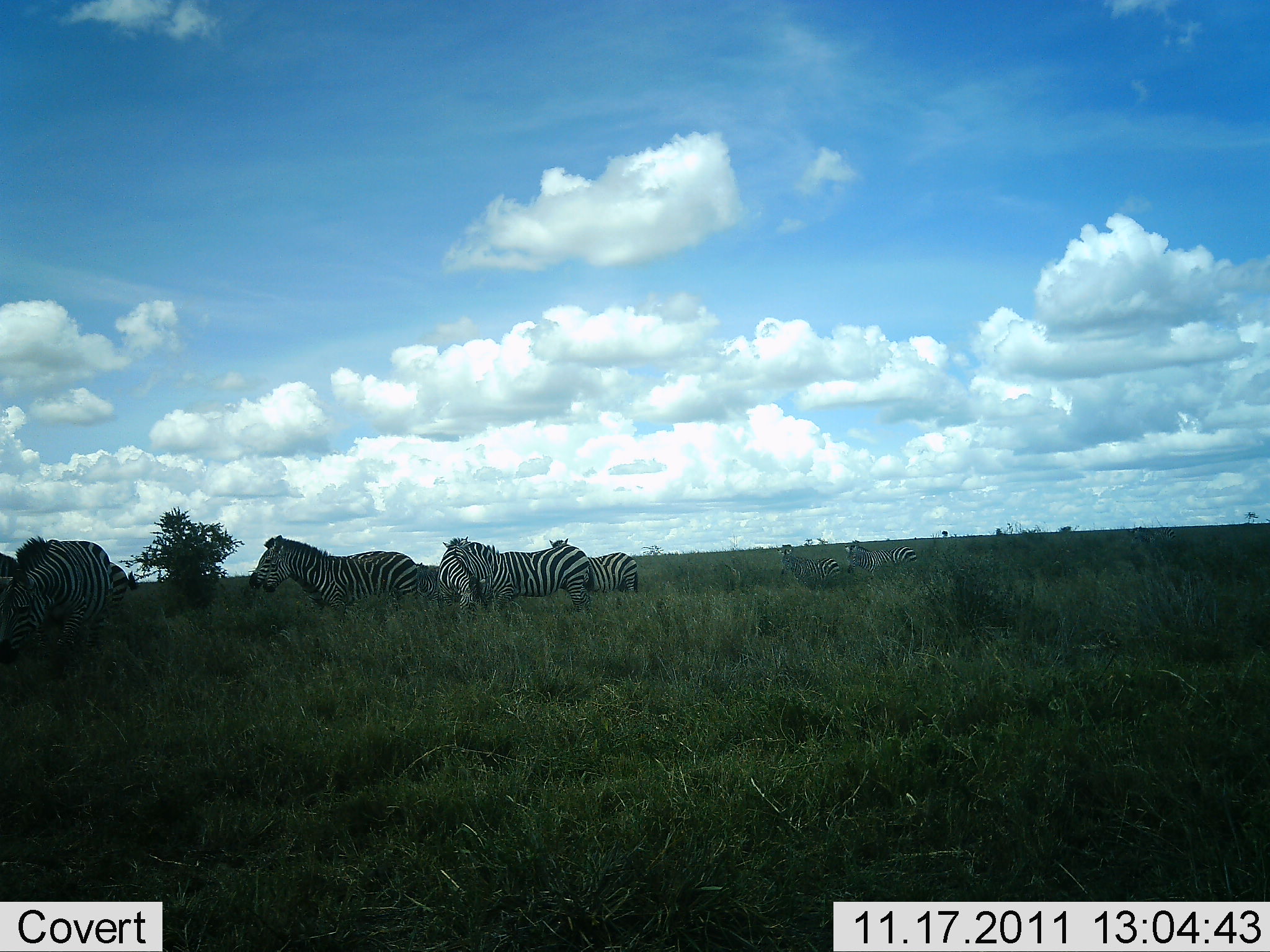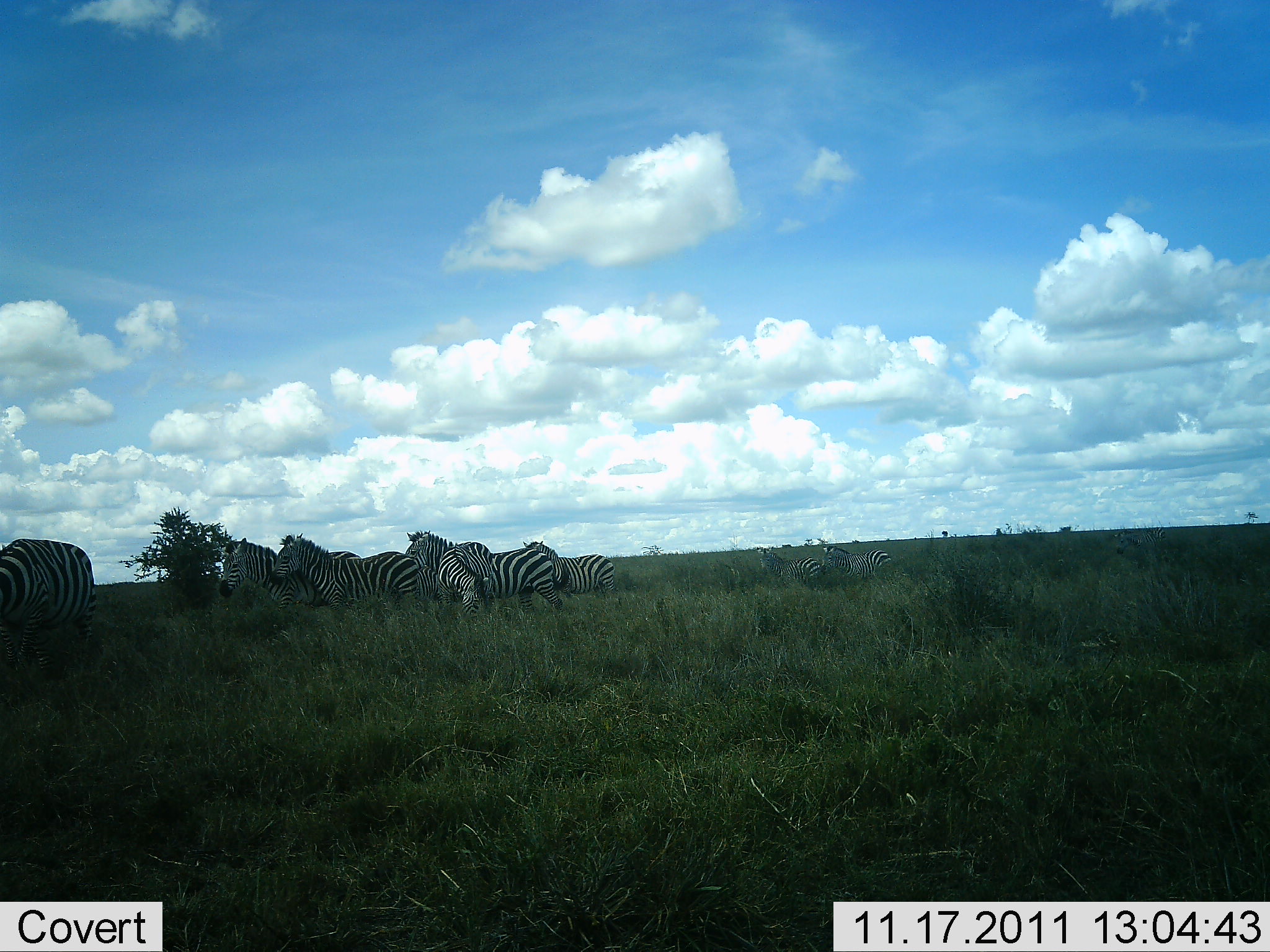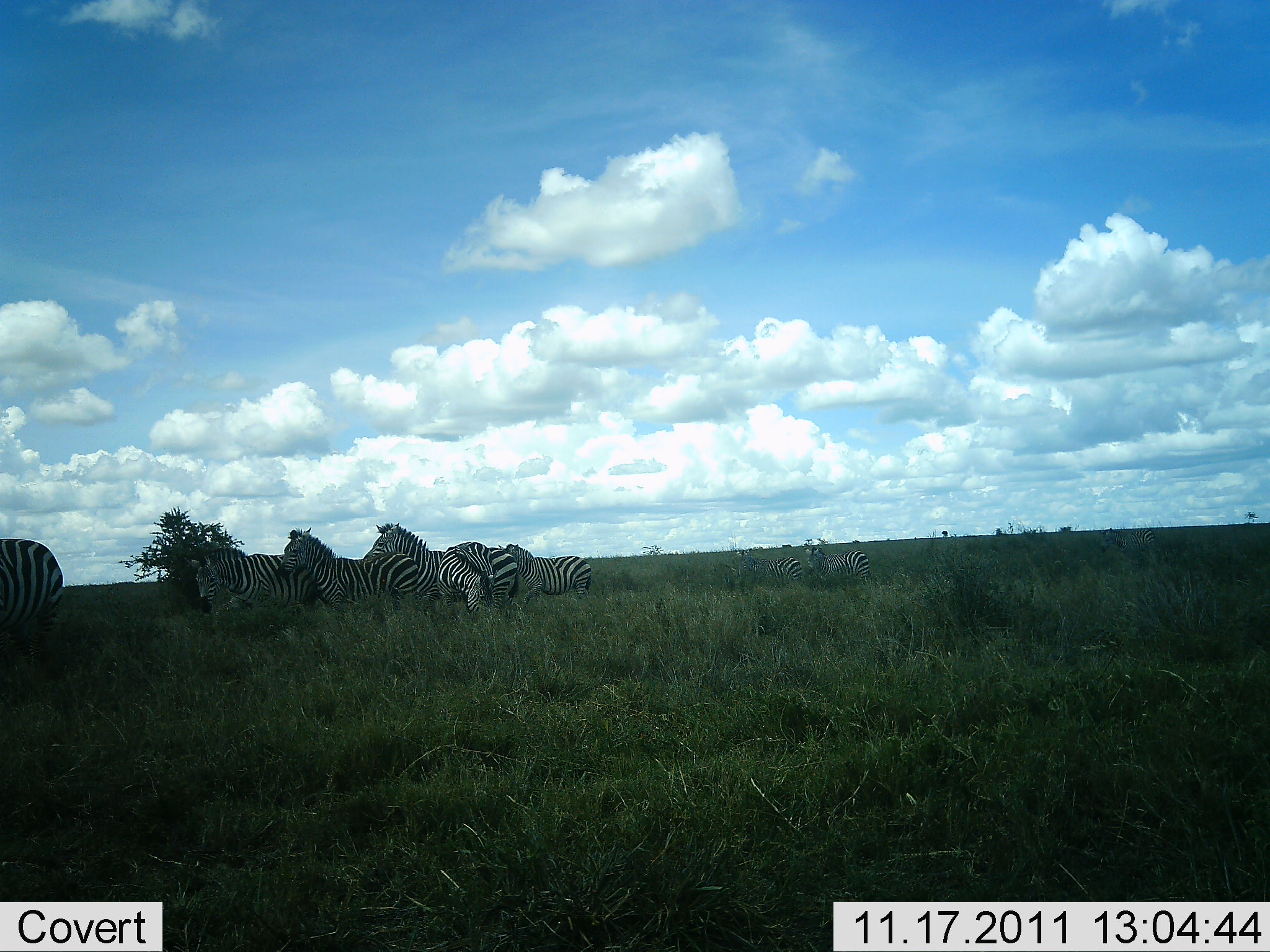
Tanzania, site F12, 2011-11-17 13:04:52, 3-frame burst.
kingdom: Animalia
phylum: Chordata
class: Mammalia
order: Perissodactyla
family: Equidae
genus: Equus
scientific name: Equus quagga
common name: plains zebra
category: zebra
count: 8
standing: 27%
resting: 0%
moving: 82%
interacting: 9%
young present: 0%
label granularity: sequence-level